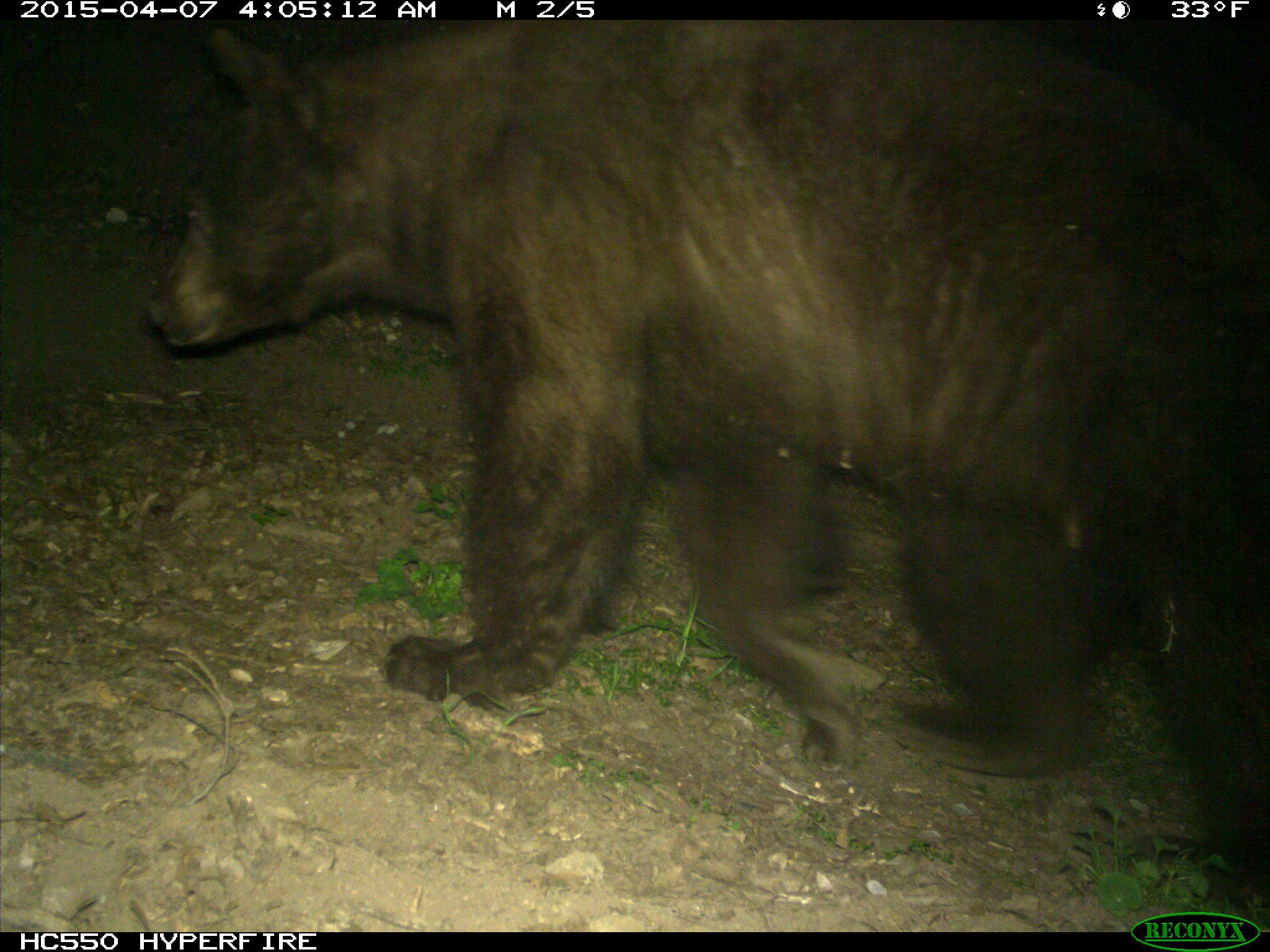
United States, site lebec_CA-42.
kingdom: Animalia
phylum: Chordata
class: Mammalia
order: Carnivora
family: Ursidae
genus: Ursus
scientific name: Ursus americanus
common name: american black bear